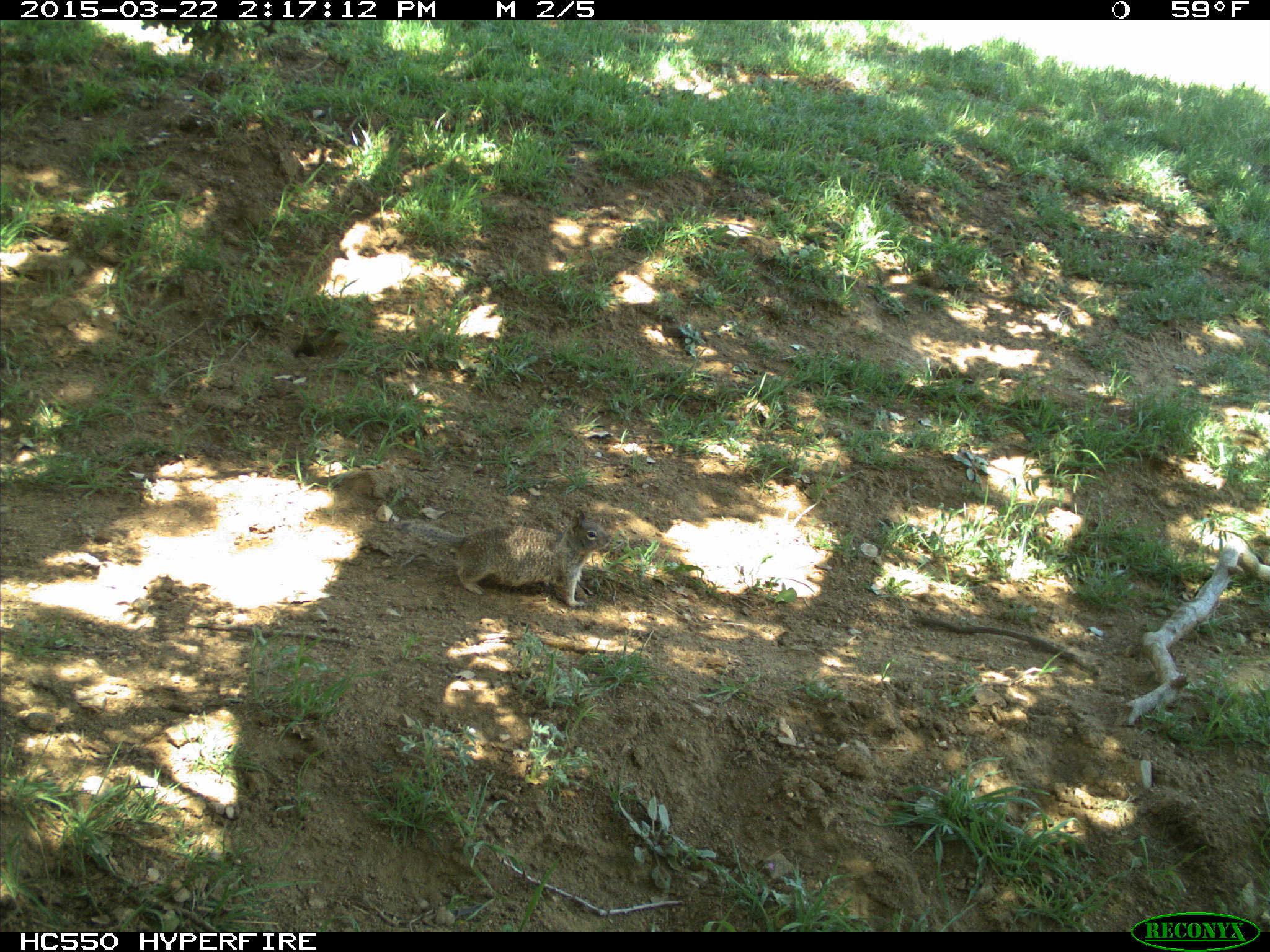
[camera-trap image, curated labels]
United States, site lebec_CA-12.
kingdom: Animalia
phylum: Chordata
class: Mammalia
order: Rodentia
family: Sciuridae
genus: Otospermophilus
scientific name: Otospermophilus beecheyi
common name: california ground squirrel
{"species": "Otospermophilus beecheyi (california ground squirrel)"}